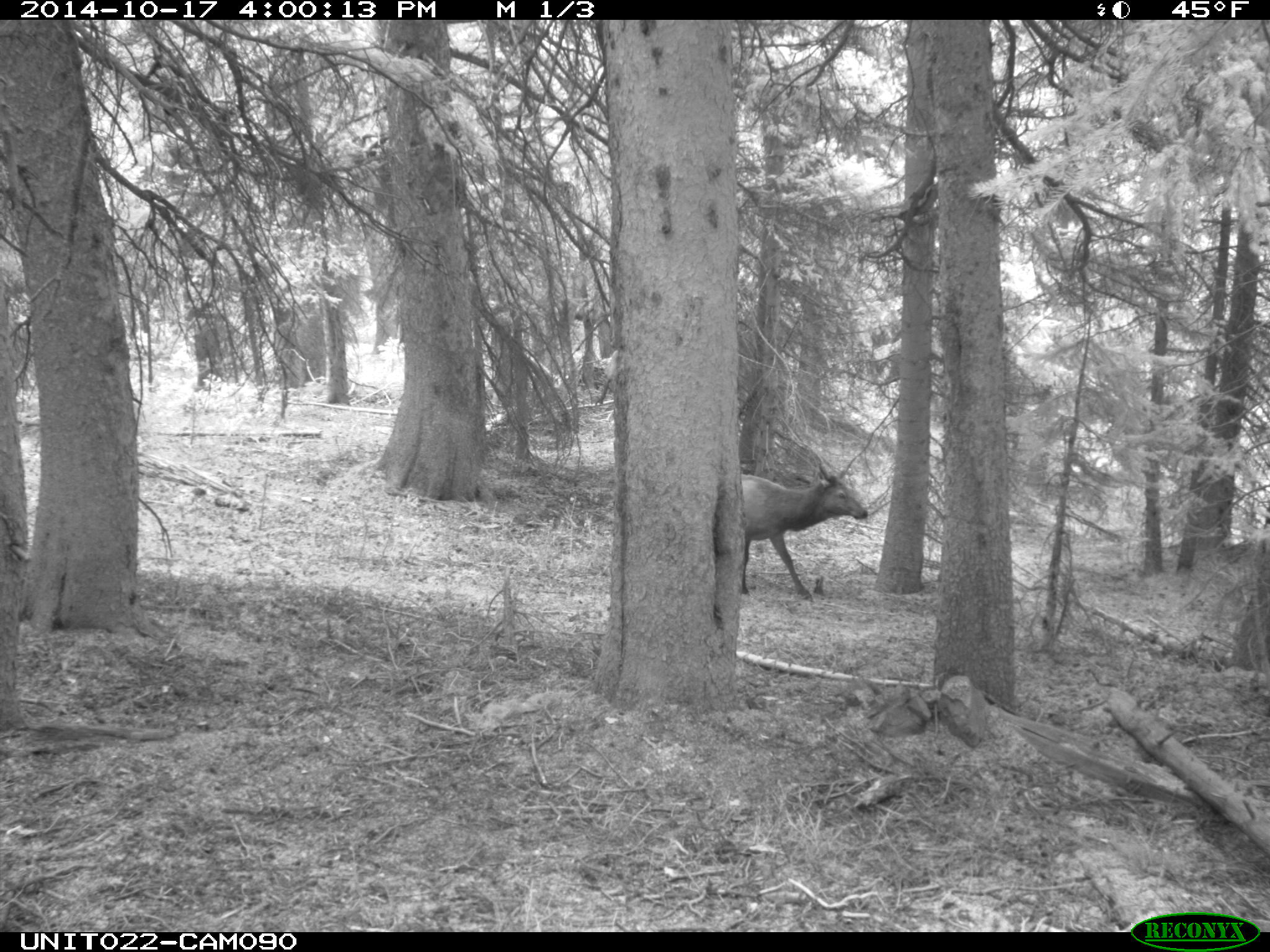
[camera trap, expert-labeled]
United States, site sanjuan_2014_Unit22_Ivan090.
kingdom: Animalia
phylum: Chordata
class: Mammalia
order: Artiodactyla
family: Cervidae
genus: Cervus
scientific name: Cervus elaphus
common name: red deer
Cervus elaphus (red deer).